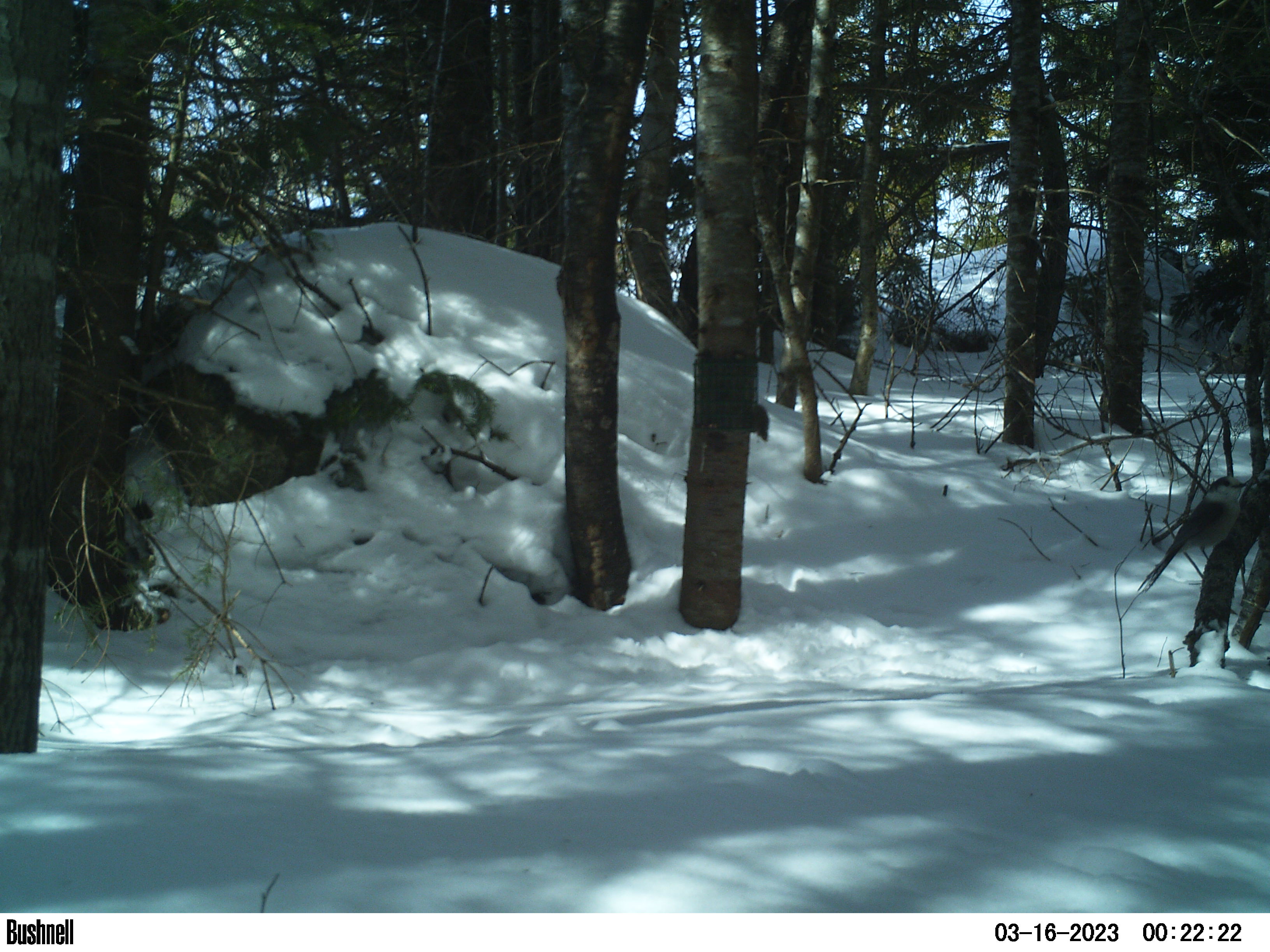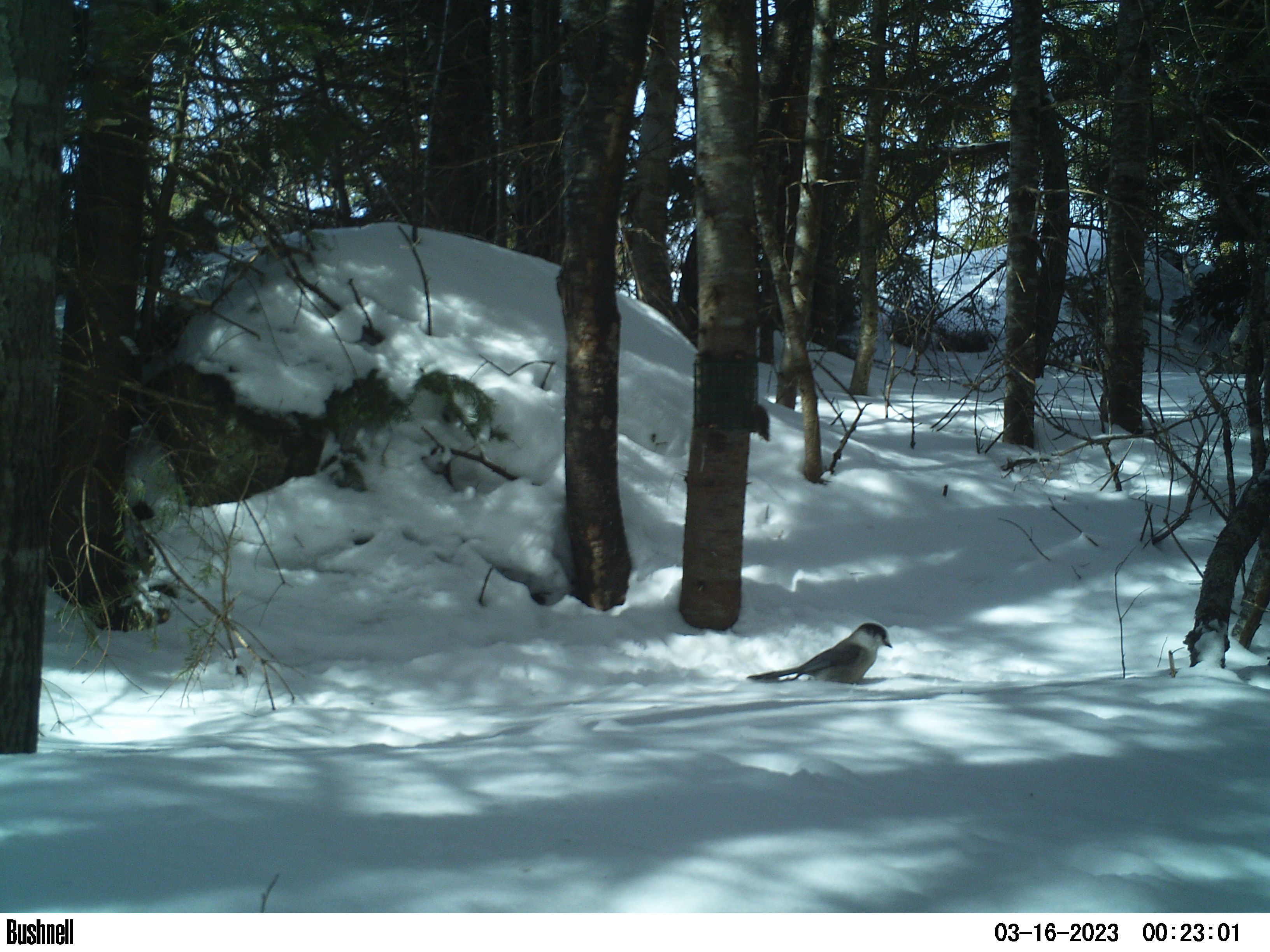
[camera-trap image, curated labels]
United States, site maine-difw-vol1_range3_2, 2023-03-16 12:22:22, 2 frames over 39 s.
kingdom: Animalia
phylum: Chordata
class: Aves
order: Passeriformes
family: Corvidae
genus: Perisoreus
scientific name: Perisoreus canadensis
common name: canada jay